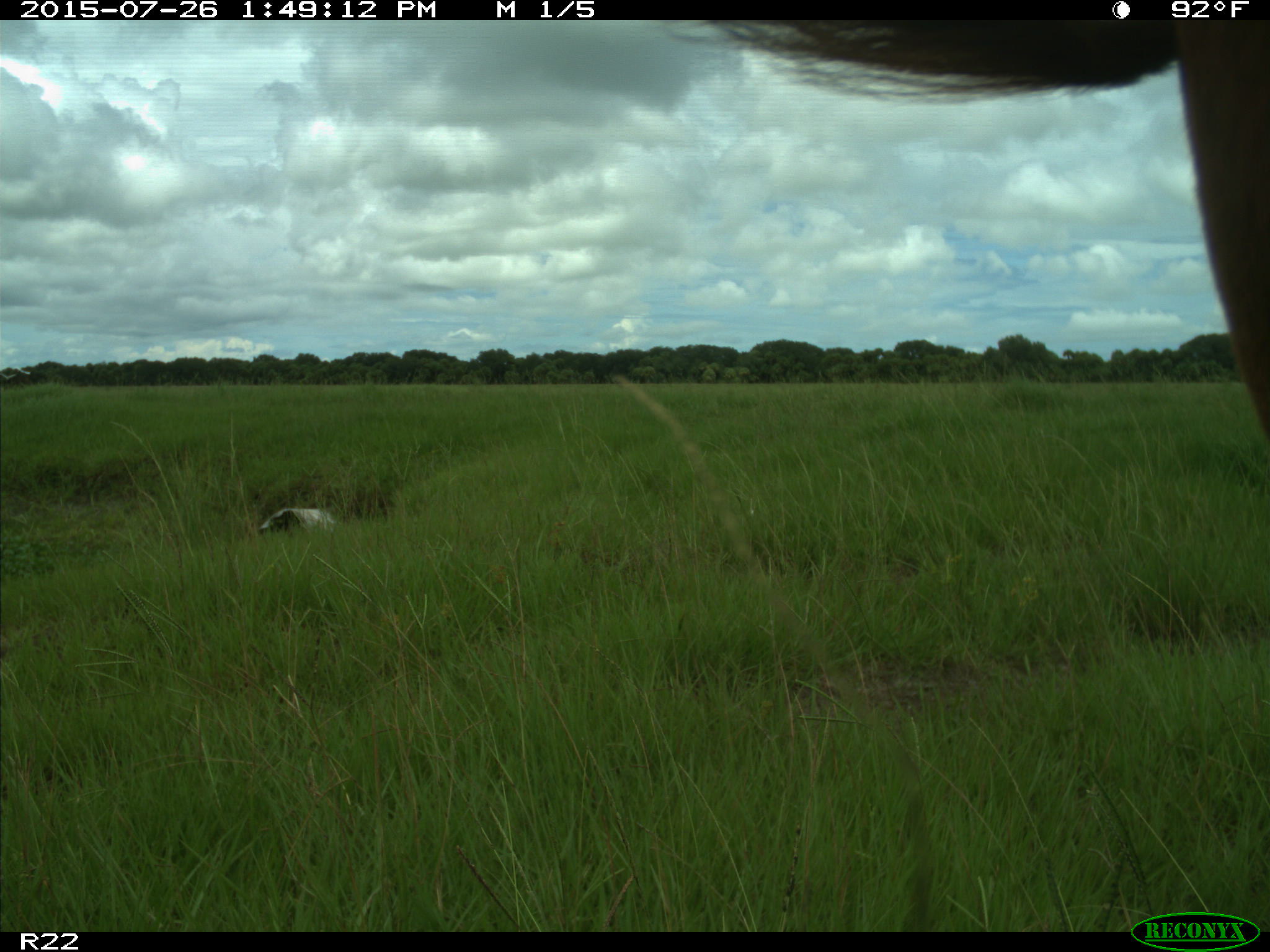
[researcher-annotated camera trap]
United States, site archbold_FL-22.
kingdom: Animalia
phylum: Chordata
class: Mammalia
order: Artiodactyla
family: Bovidae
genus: Bos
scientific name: Bos taurus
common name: domestic cow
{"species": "Bos taurus (domestic cow)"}